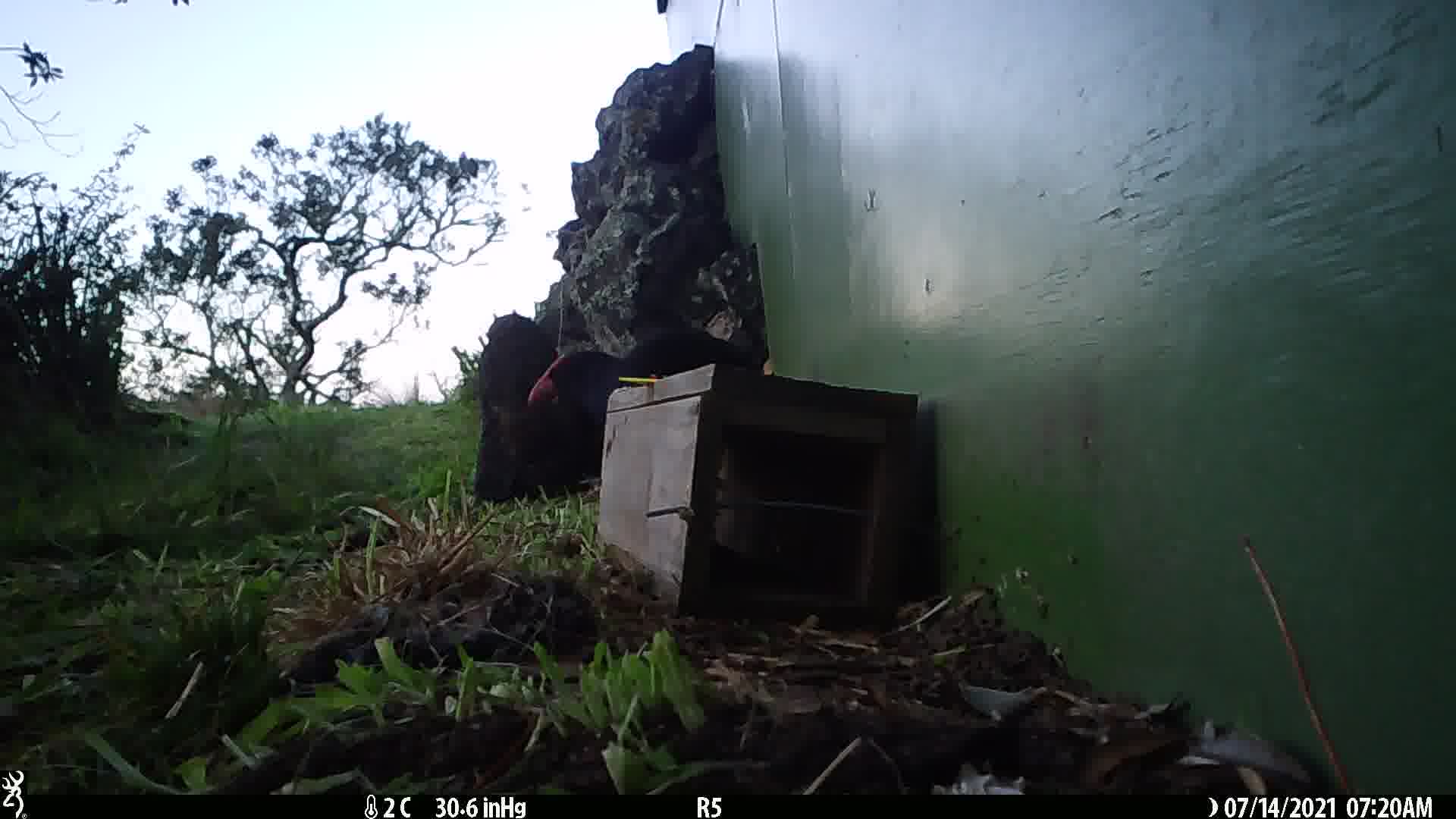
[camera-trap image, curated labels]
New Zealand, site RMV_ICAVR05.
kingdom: Animalia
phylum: Chordata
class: Aves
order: Gruiformes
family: Rallidae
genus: Porphyrio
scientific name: Porphyrio melanotus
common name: australasian swamphen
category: pukeko